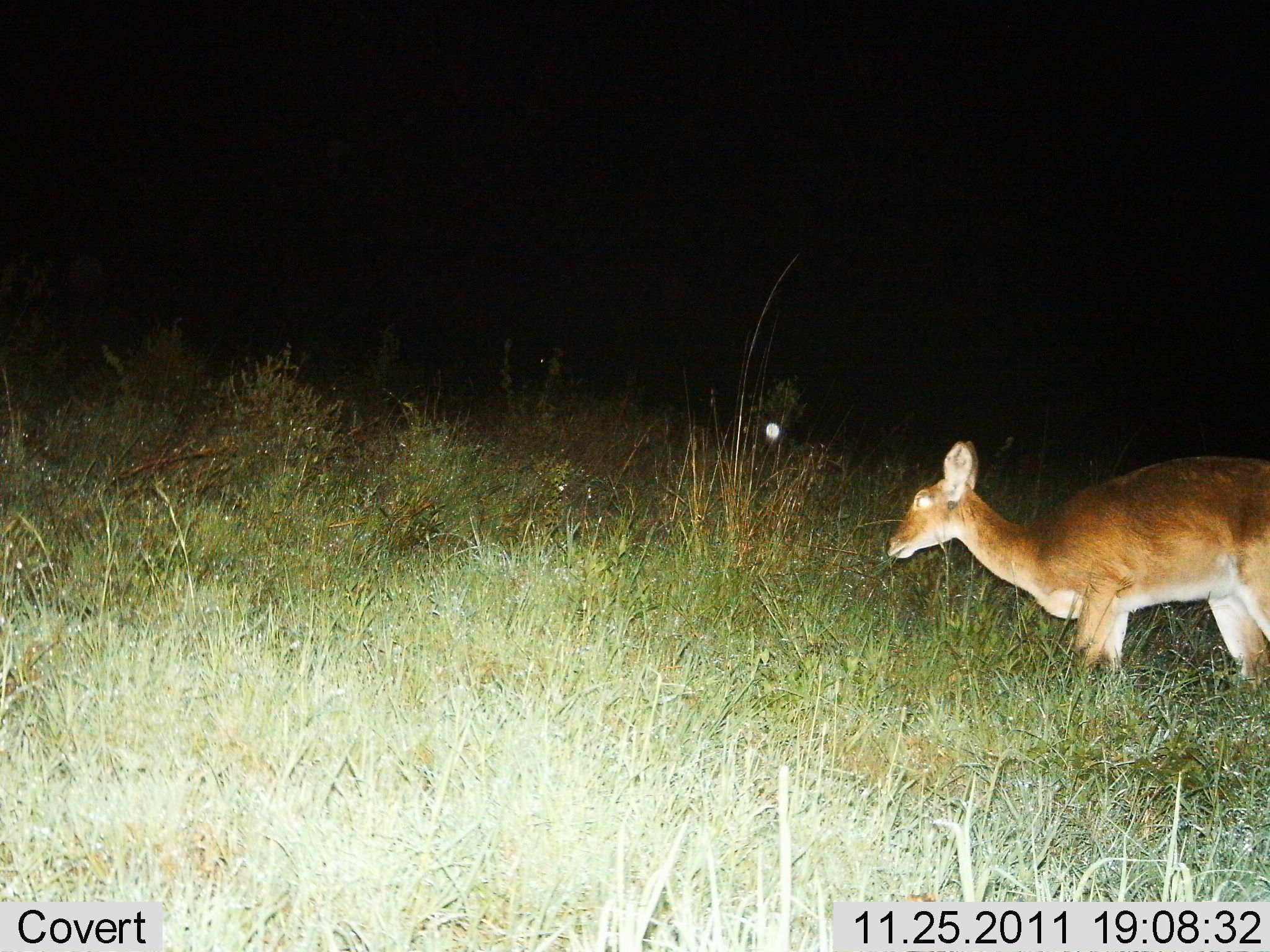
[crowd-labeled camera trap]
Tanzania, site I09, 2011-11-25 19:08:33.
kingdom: Animalia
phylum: Chordata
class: Mammalia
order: Artiodactyla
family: Bovidae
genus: Redunca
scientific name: Redunca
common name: reedbuck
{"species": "reedbuck (Redunca)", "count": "1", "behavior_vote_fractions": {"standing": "58%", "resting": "0%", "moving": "50%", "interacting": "0%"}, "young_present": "0%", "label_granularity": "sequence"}